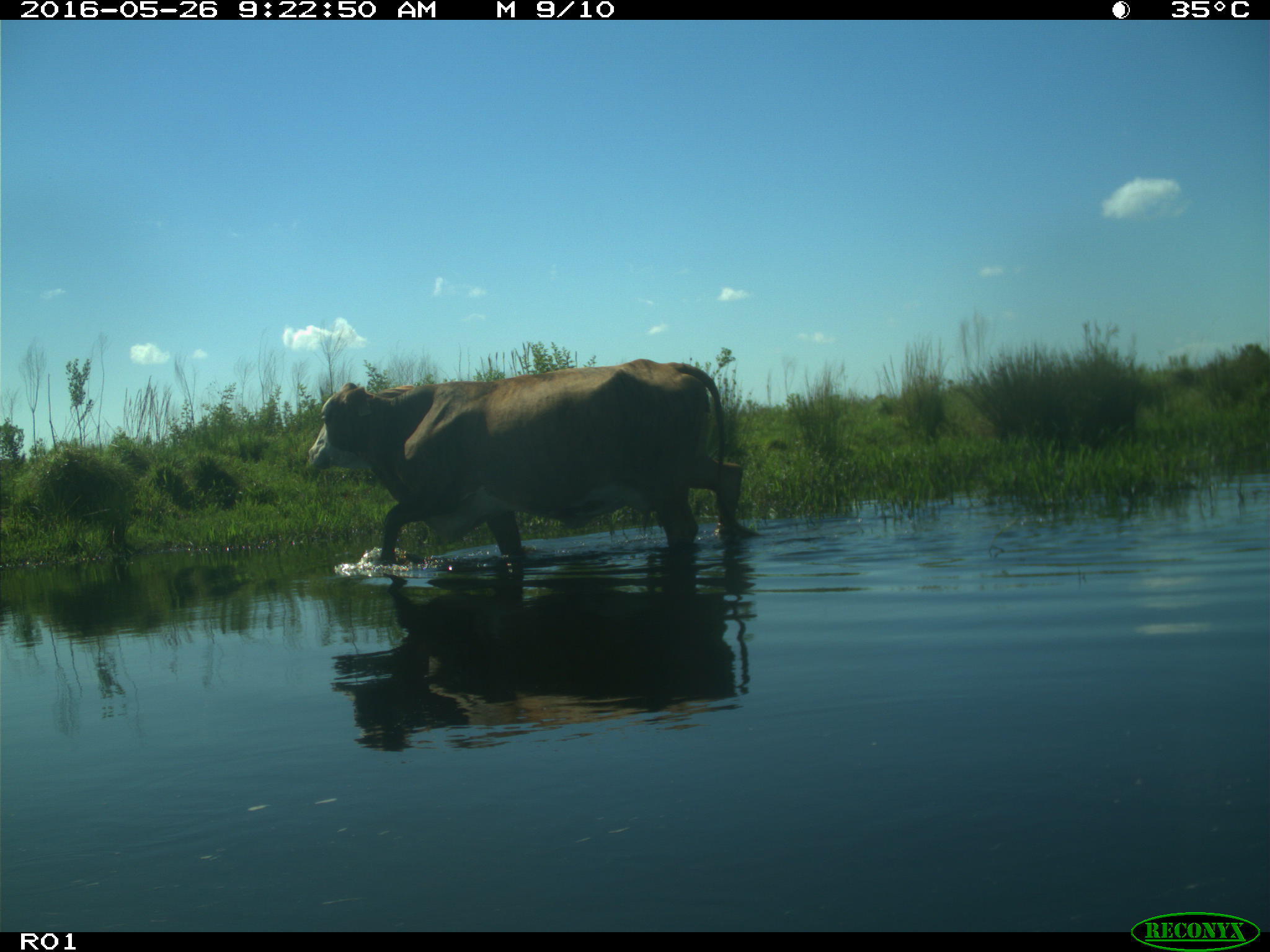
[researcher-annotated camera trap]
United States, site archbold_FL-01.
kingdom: Animalia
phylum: Chordata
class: Mammalia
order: Artiodactyla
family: Bovidae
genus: Bos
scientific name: Bos taurus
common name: domestic cow